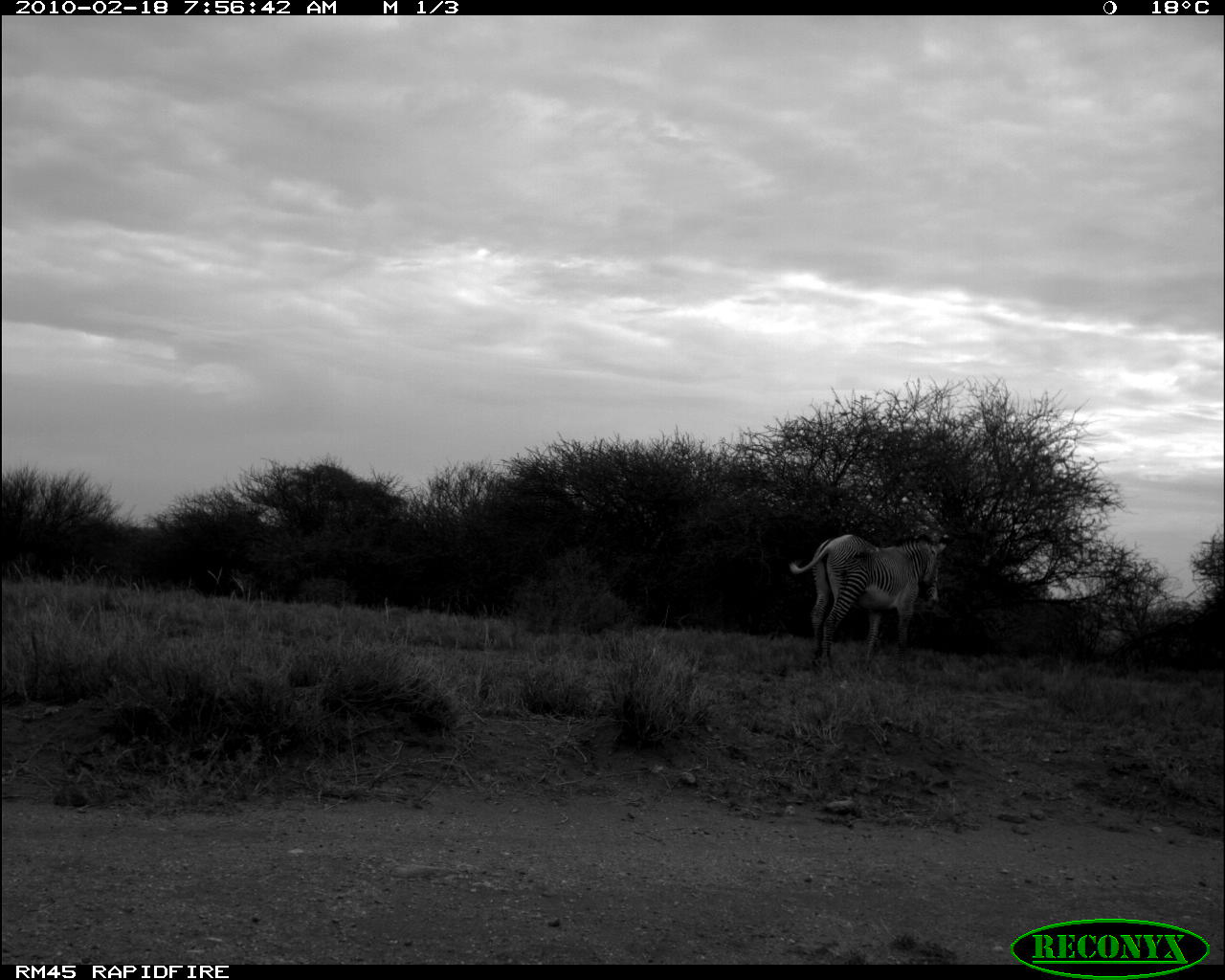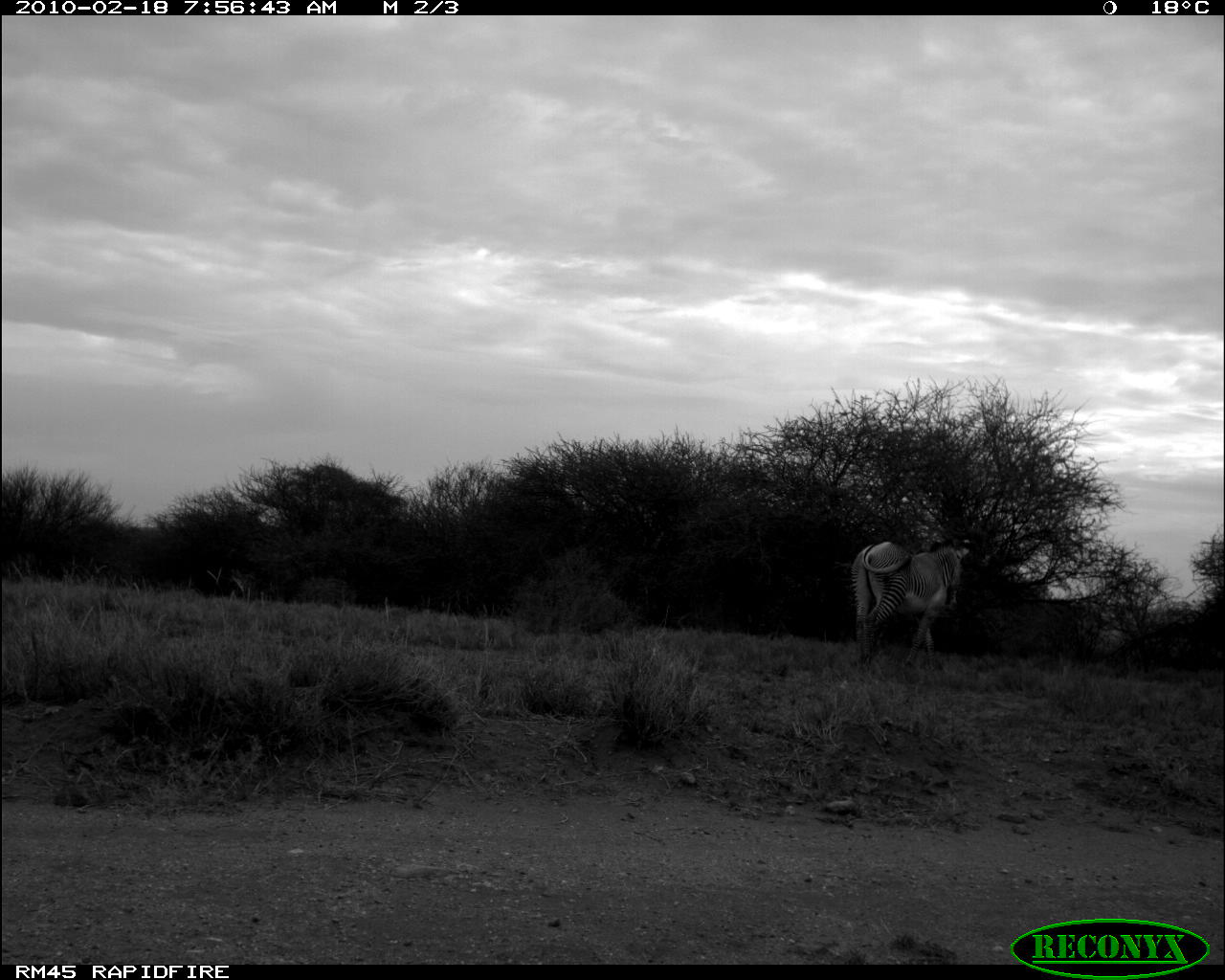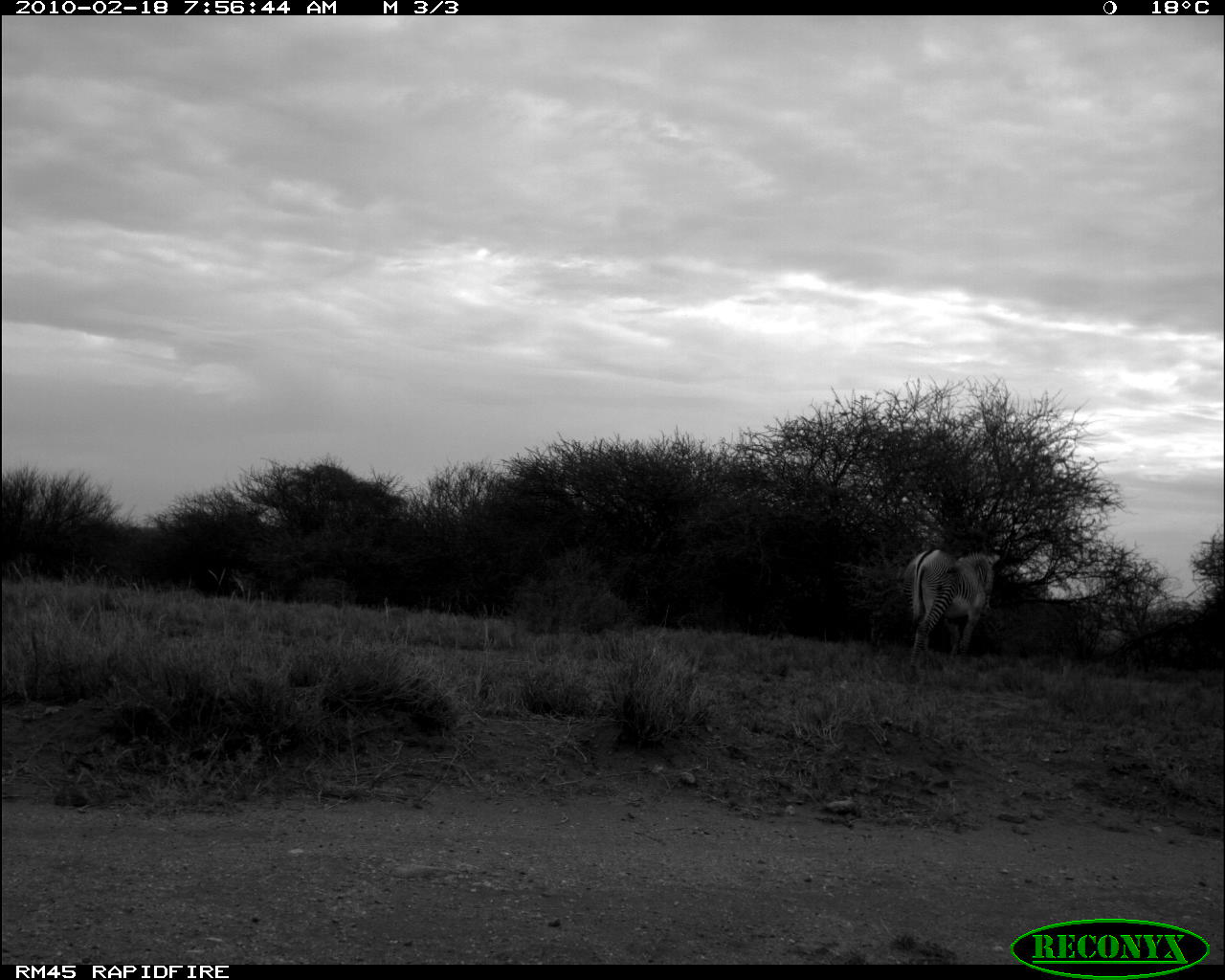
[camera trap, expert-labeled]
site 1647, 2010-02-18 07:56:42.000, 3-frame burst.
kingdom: Animalia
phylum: Chordata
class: Mammalia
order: Perissodactyla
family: Equidae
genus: Equus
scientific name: Equus grevyi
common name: grévy's zebra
Equus grevyi (grévy's zebra), count 1.